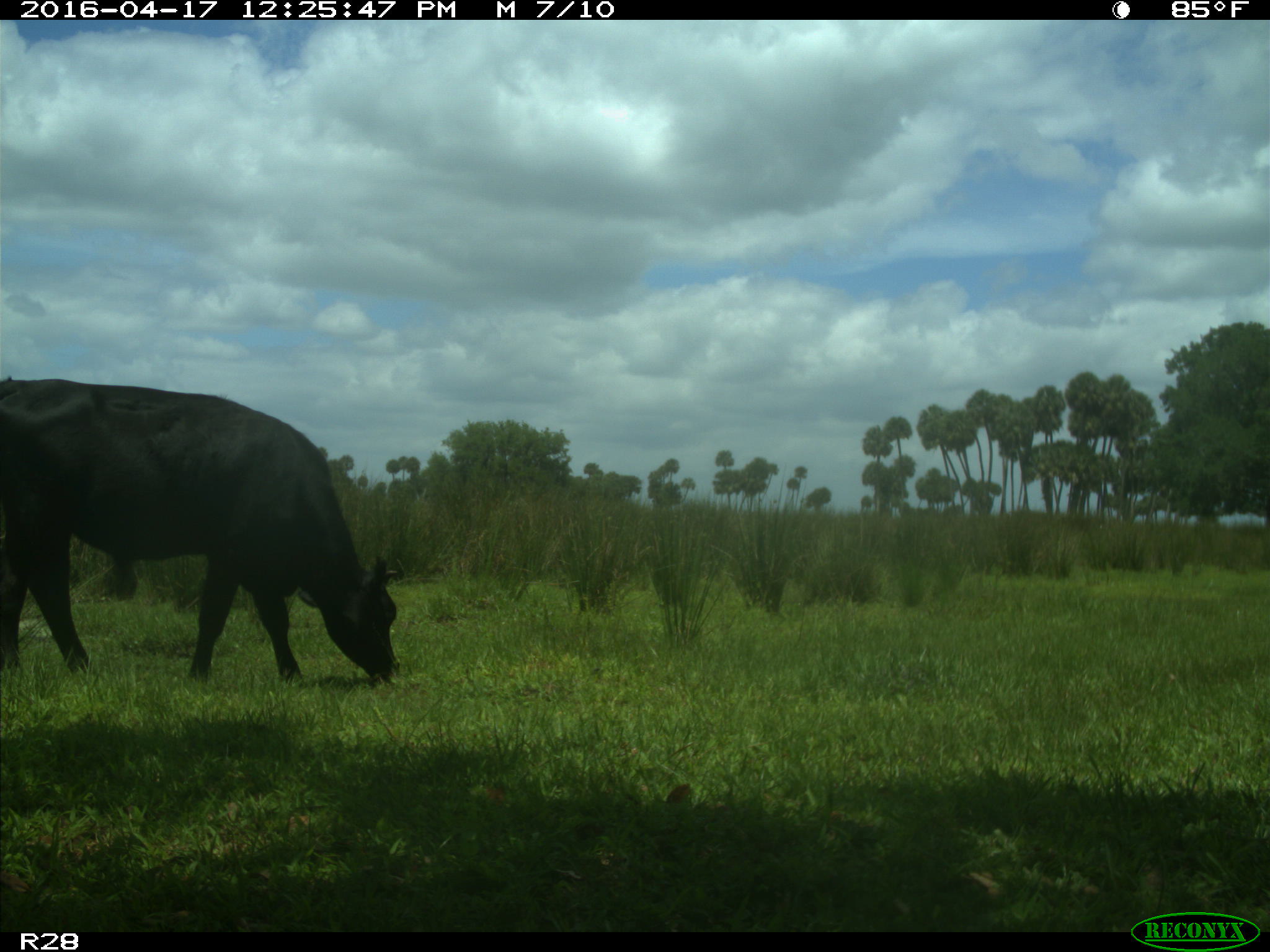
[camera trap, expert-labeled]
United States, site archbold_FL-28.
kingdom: Animalia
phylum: Chordata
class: Mammalia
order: Artiodactyla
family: Bovidae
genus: Bos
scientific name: Bos taurus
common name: domestic cow